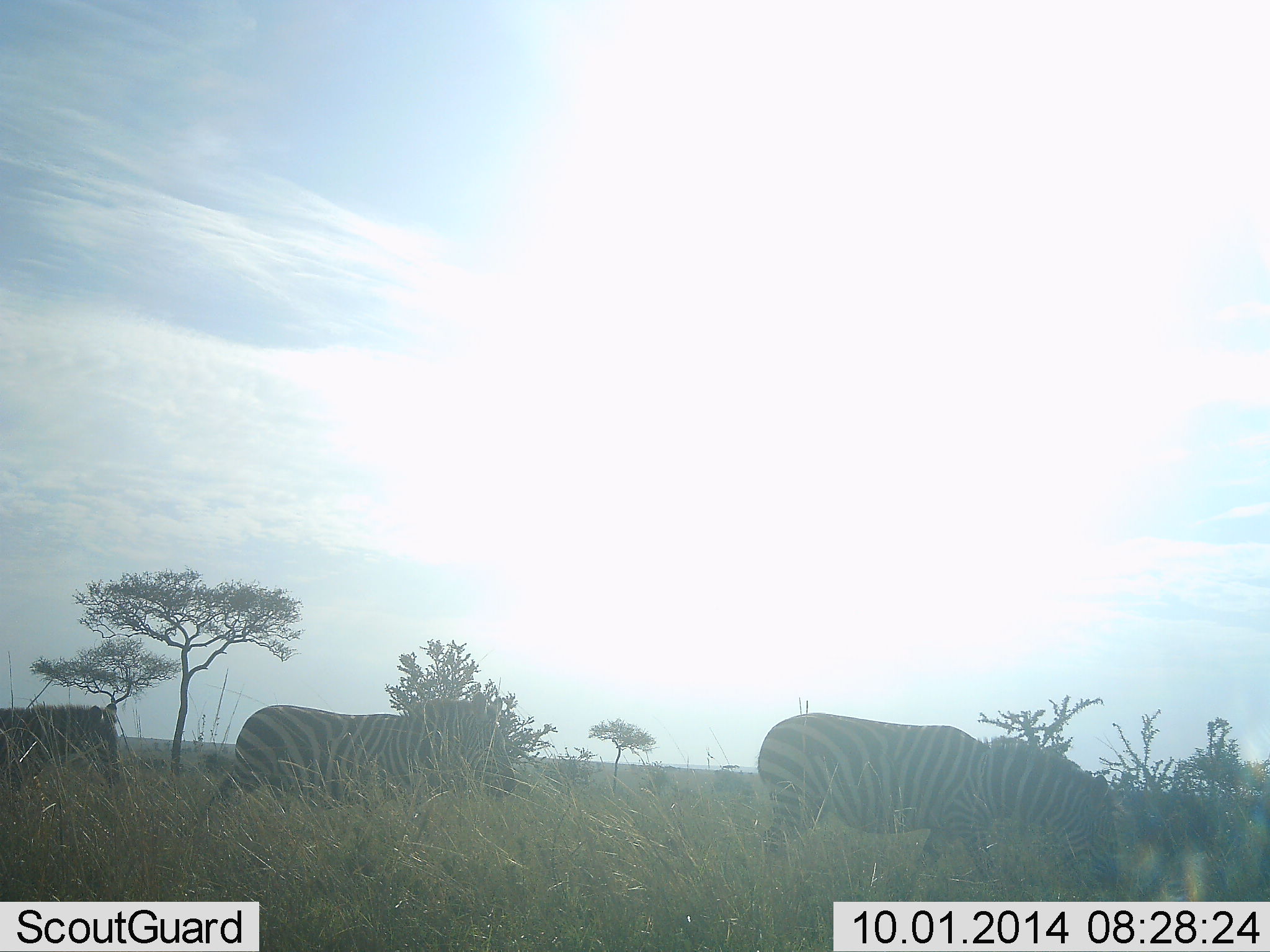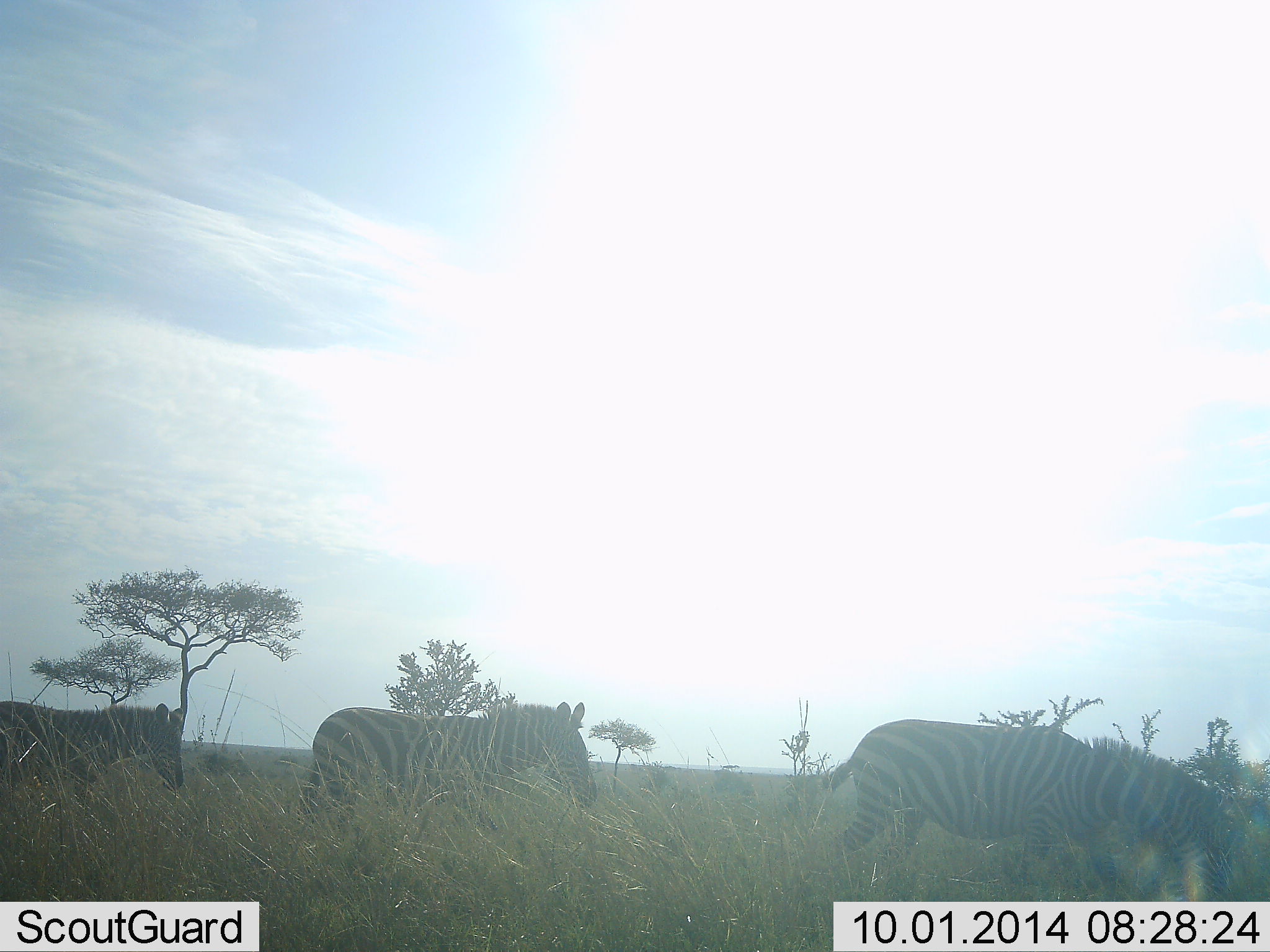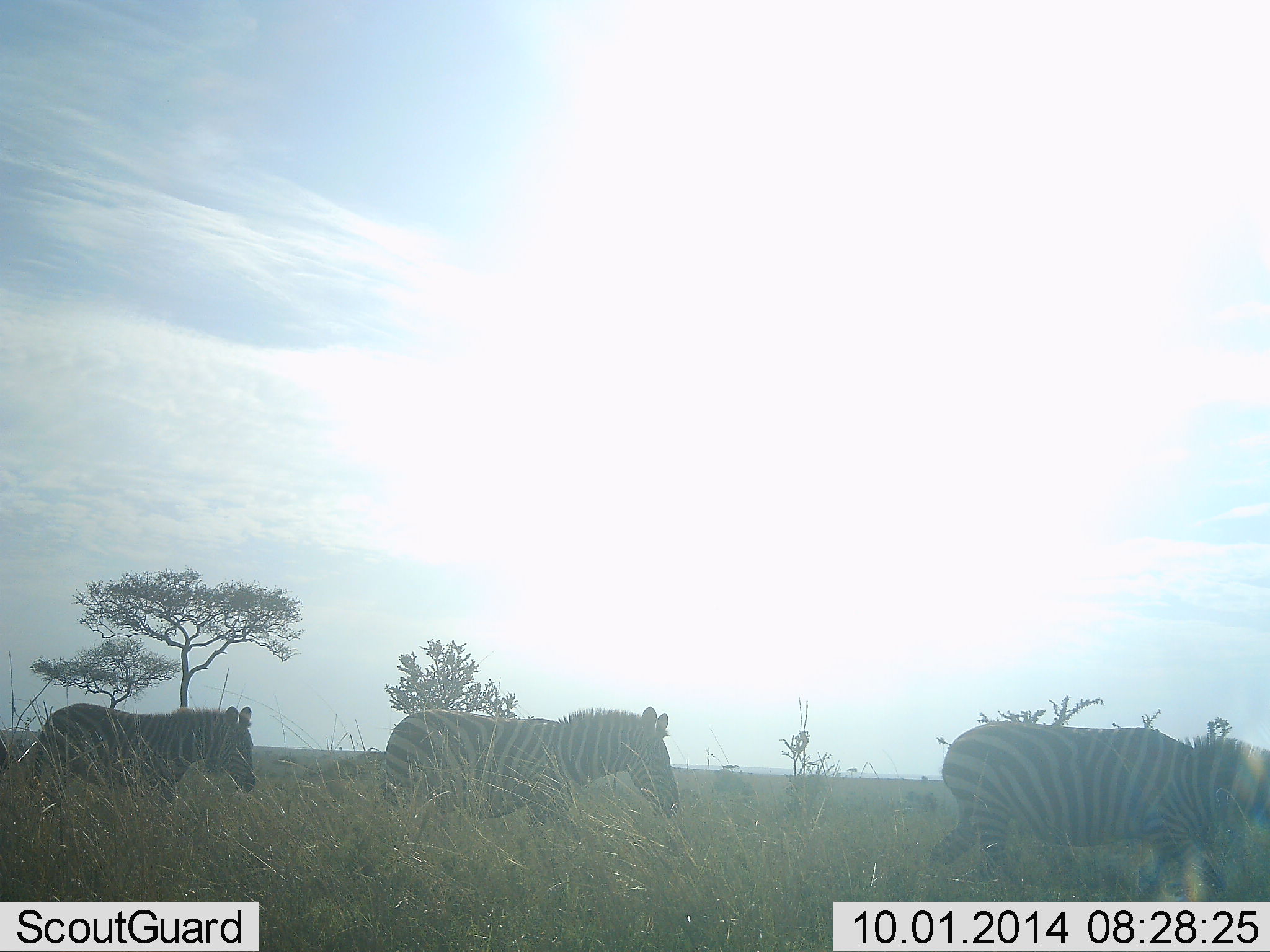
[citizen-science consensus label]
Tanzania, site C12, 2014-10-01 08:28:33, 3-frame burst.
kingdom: Animalia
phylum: Chordata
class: Mammalia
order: Perissodactyla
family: Equidae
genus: Equus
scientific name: Equus quagga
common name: plains zebra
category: zebra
Zebra (plains zebra) (Equus quagga), count 3. Behavior (volunteer vote fractions): standing 10%, resting 0%, moving 90%, interacting 0%. Young present (vote fraction): 0%. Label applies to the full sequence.